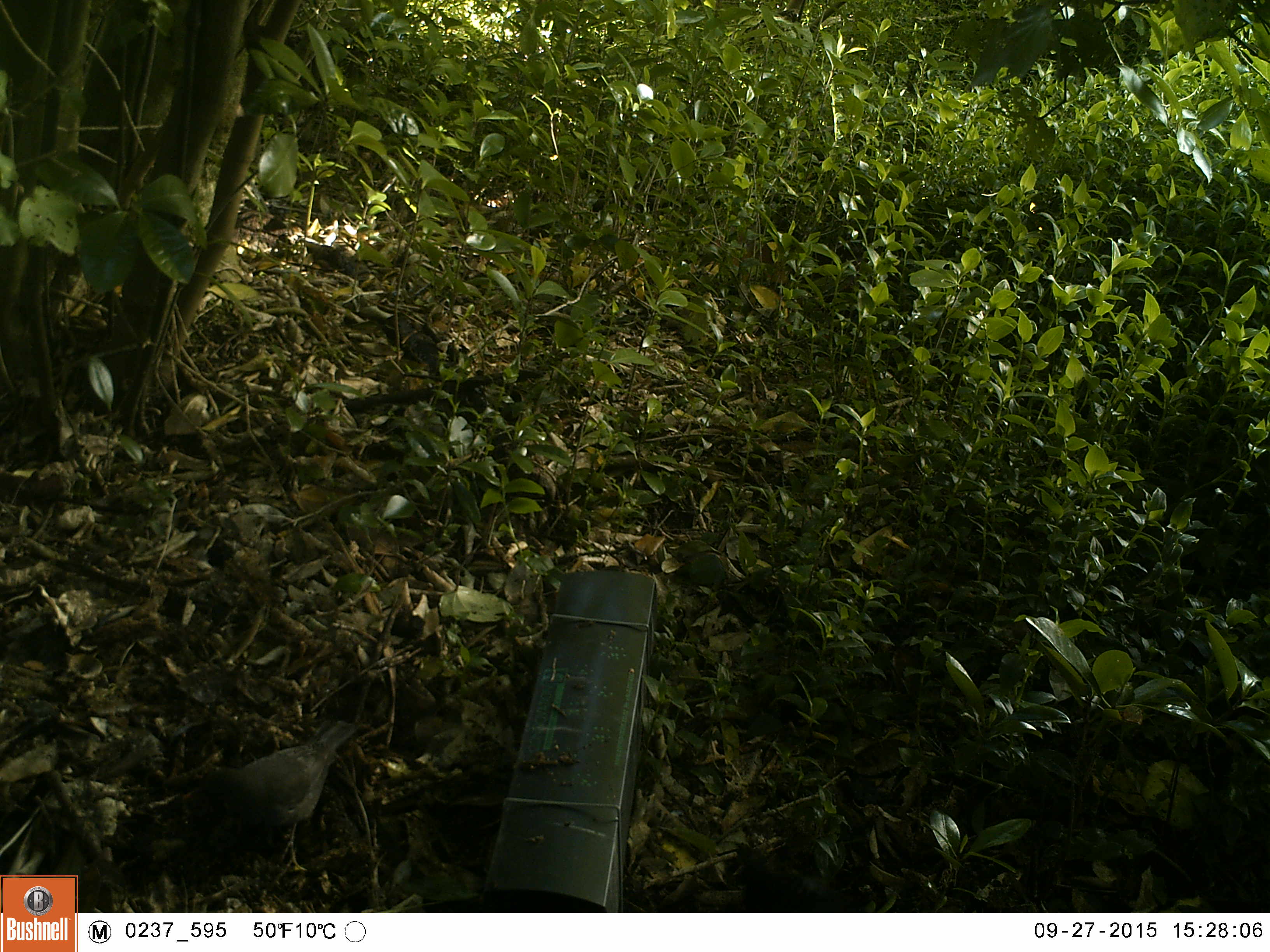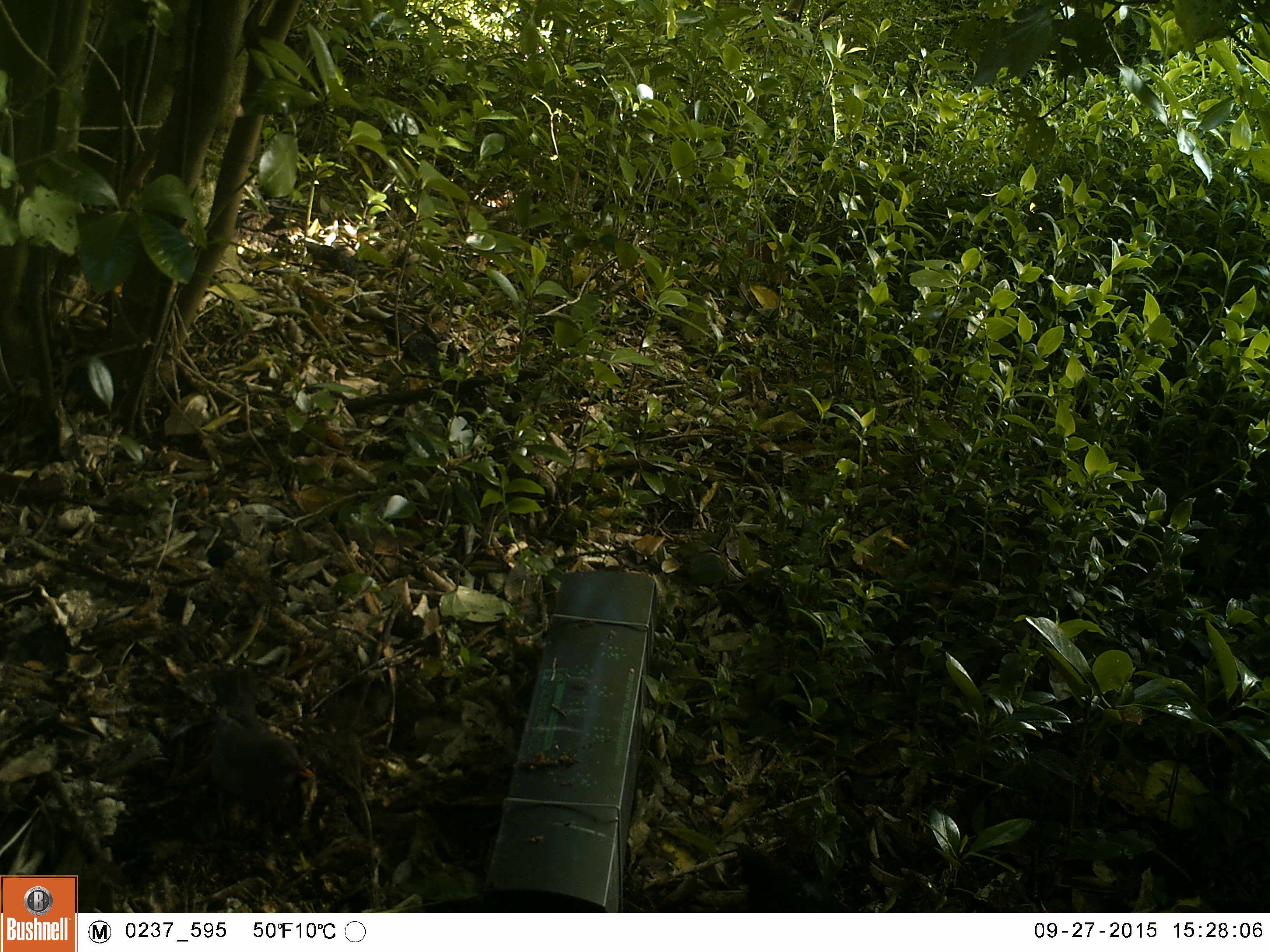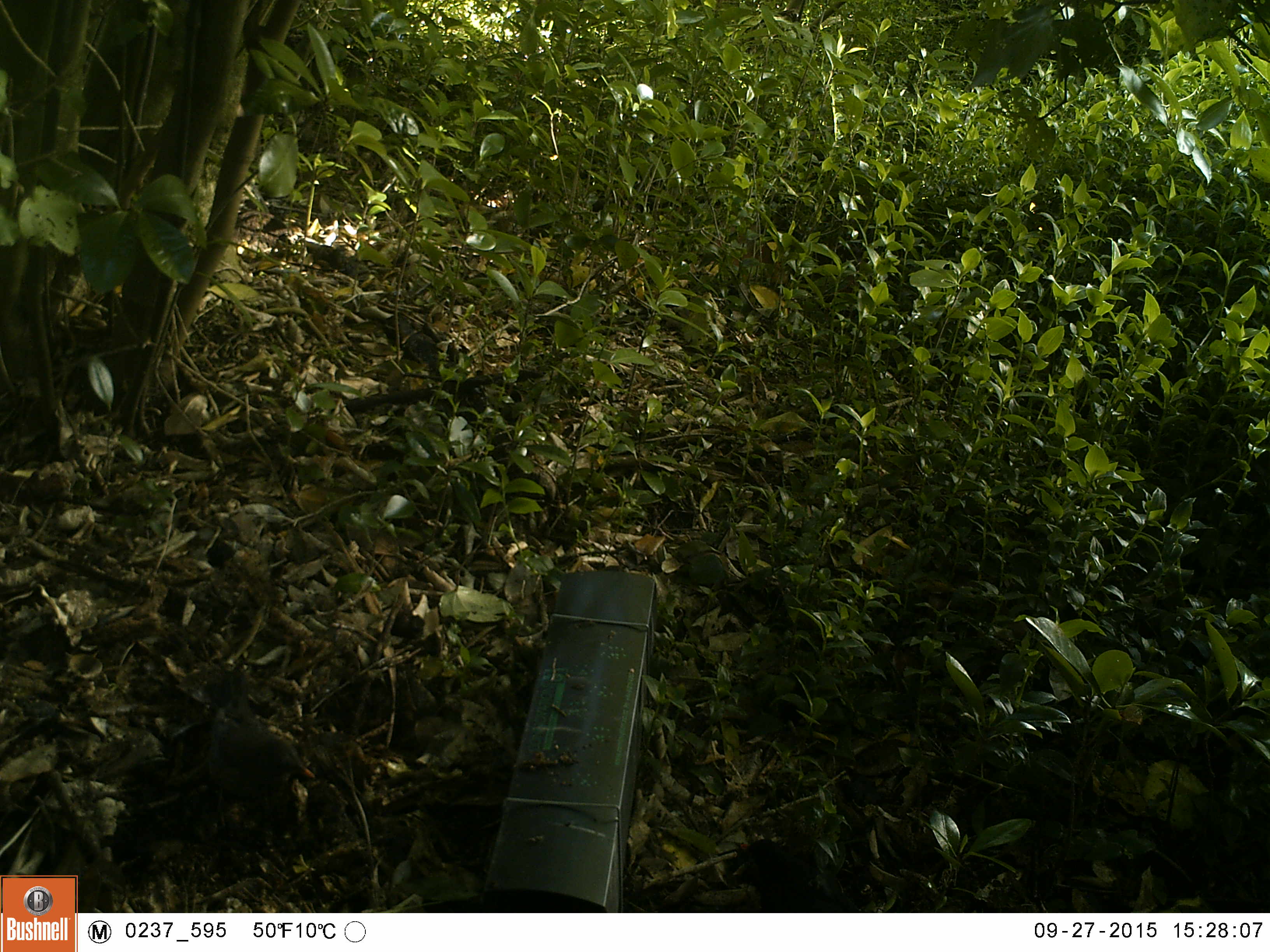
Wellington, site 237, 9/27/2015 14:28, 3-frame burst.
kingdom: Animalia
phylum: Chordata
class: Aves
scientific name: Aves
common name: bird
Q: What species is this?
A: Bird (Aves).